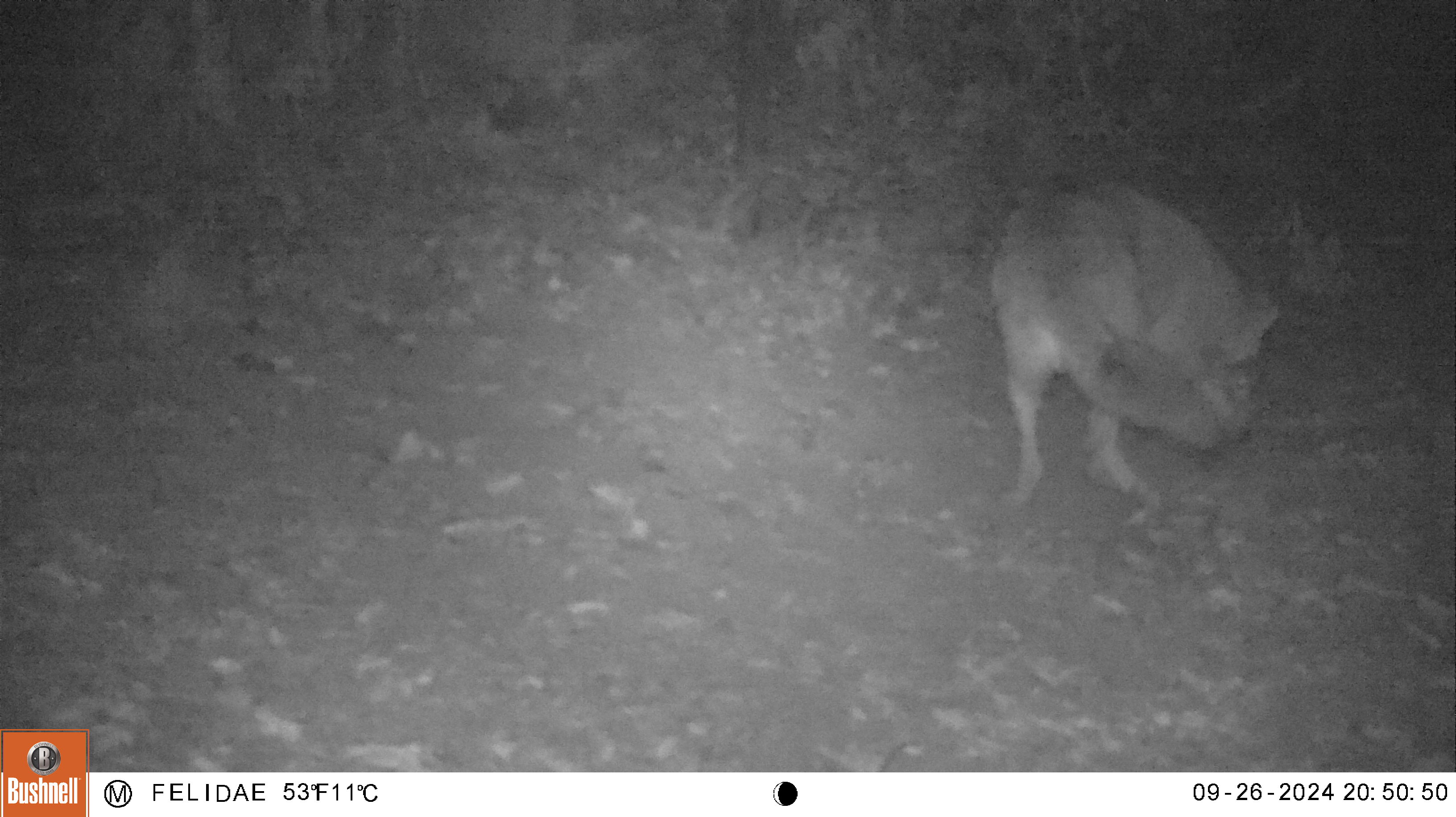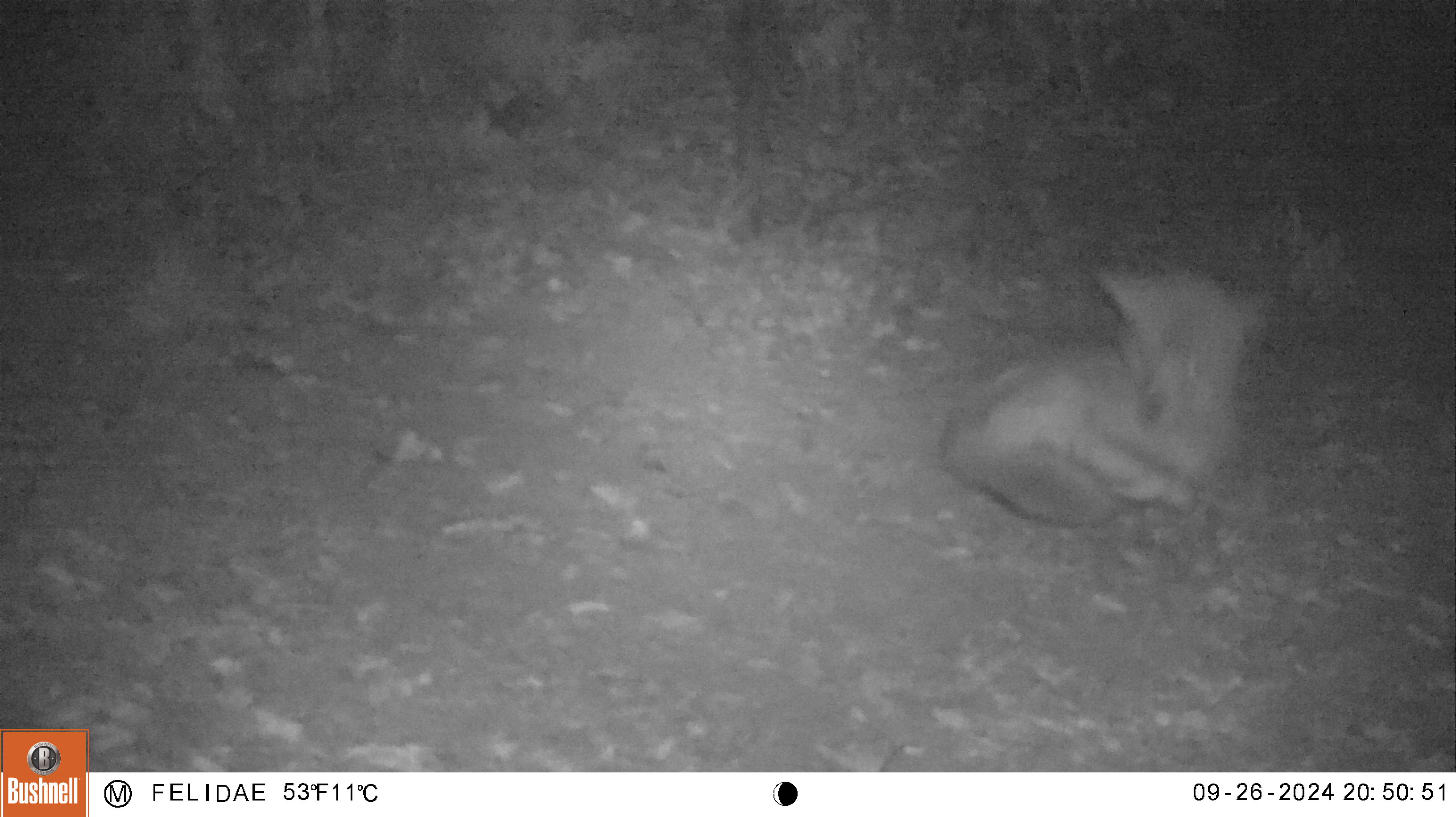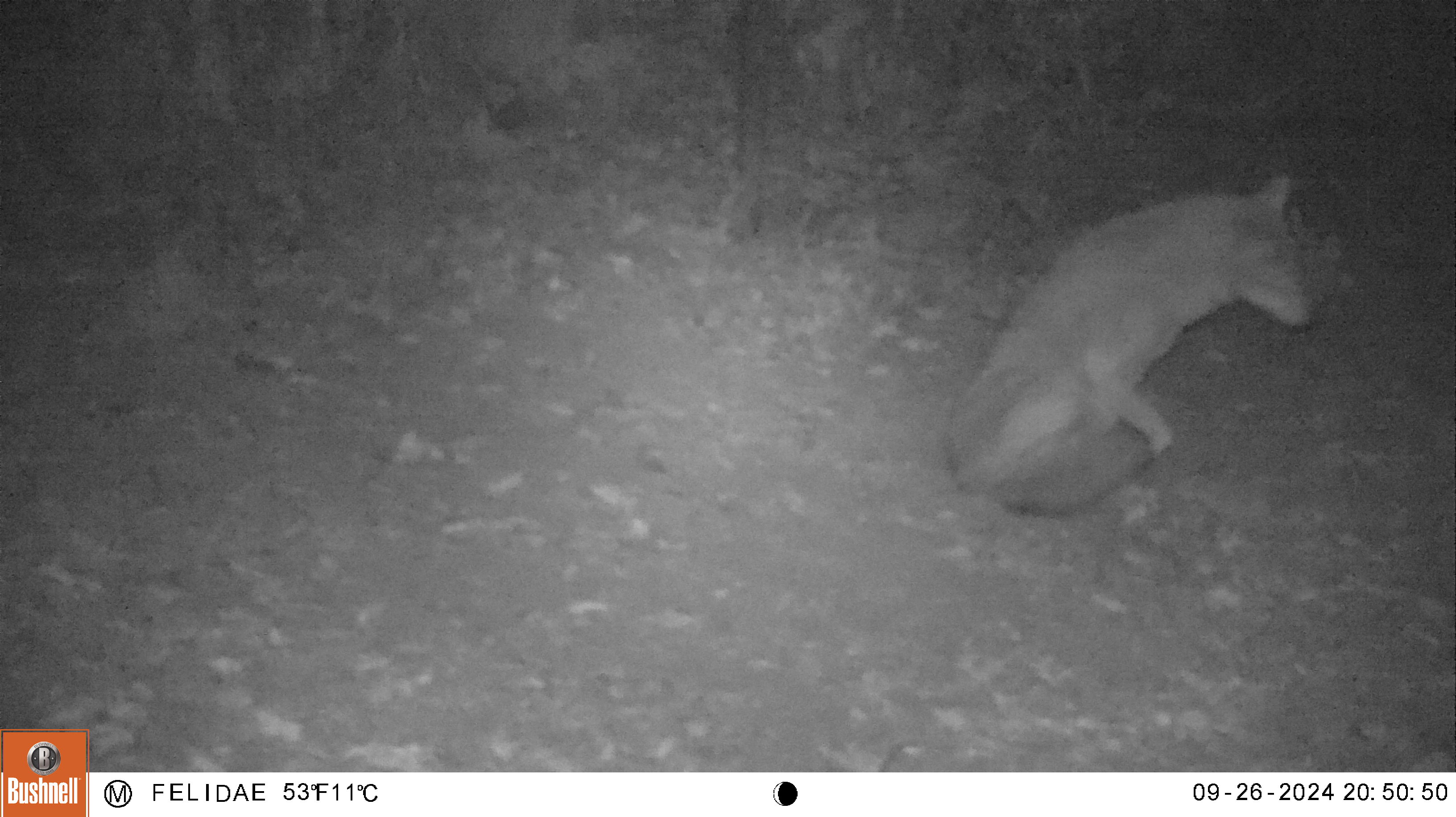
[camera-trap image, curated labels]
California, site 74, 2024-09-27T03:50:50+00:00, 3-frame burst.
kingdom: Animalia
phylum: Chordata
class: Mammalia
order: Carnivora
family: Canidae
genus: Canis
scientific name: Canis latrans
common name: coyote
Coyote (Canis latrans).